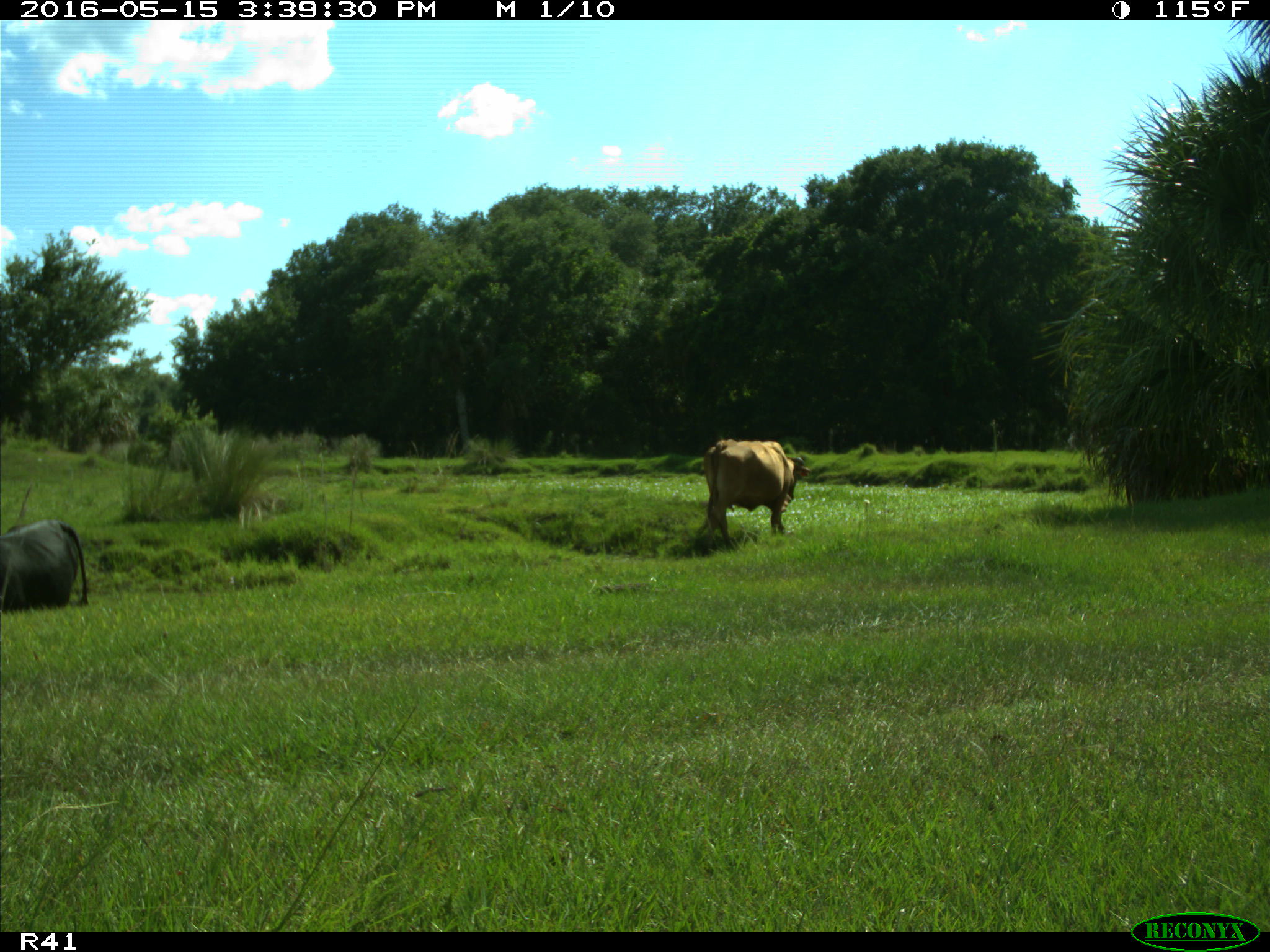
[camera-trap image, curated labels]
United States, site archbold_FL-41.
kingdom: Animalia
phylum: Chordata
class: Mammalia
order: Artiodactyla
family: Bovidae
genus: Bos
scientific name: Bos taurus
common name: domestic cow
Bos taurus (domestic cow).